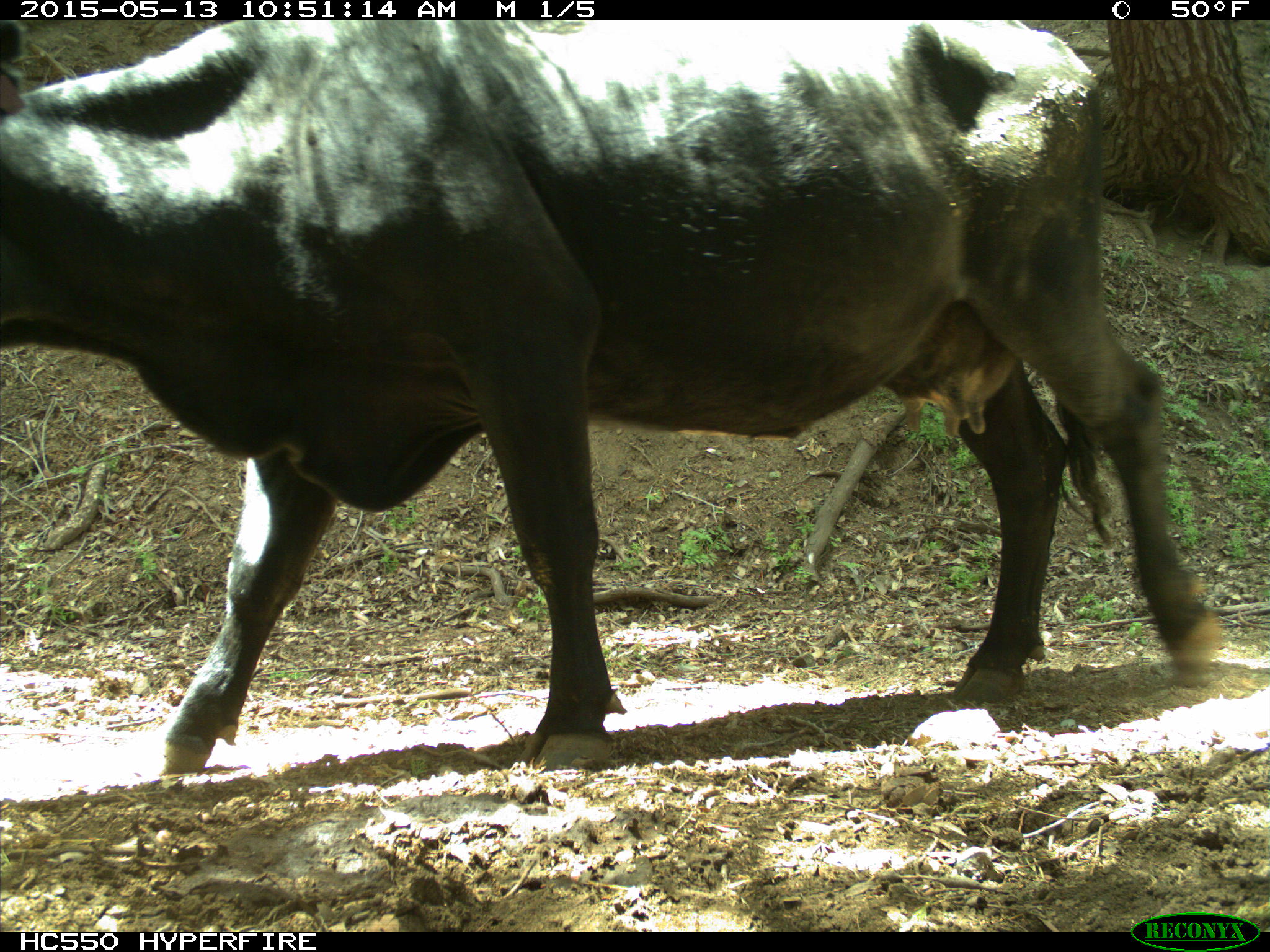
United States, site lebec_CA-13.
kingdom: Animalia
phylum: Chordata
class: Mammalia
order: Artiodactyla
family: Bovidae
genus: Bos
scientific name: Bos taurus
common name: domestic cow